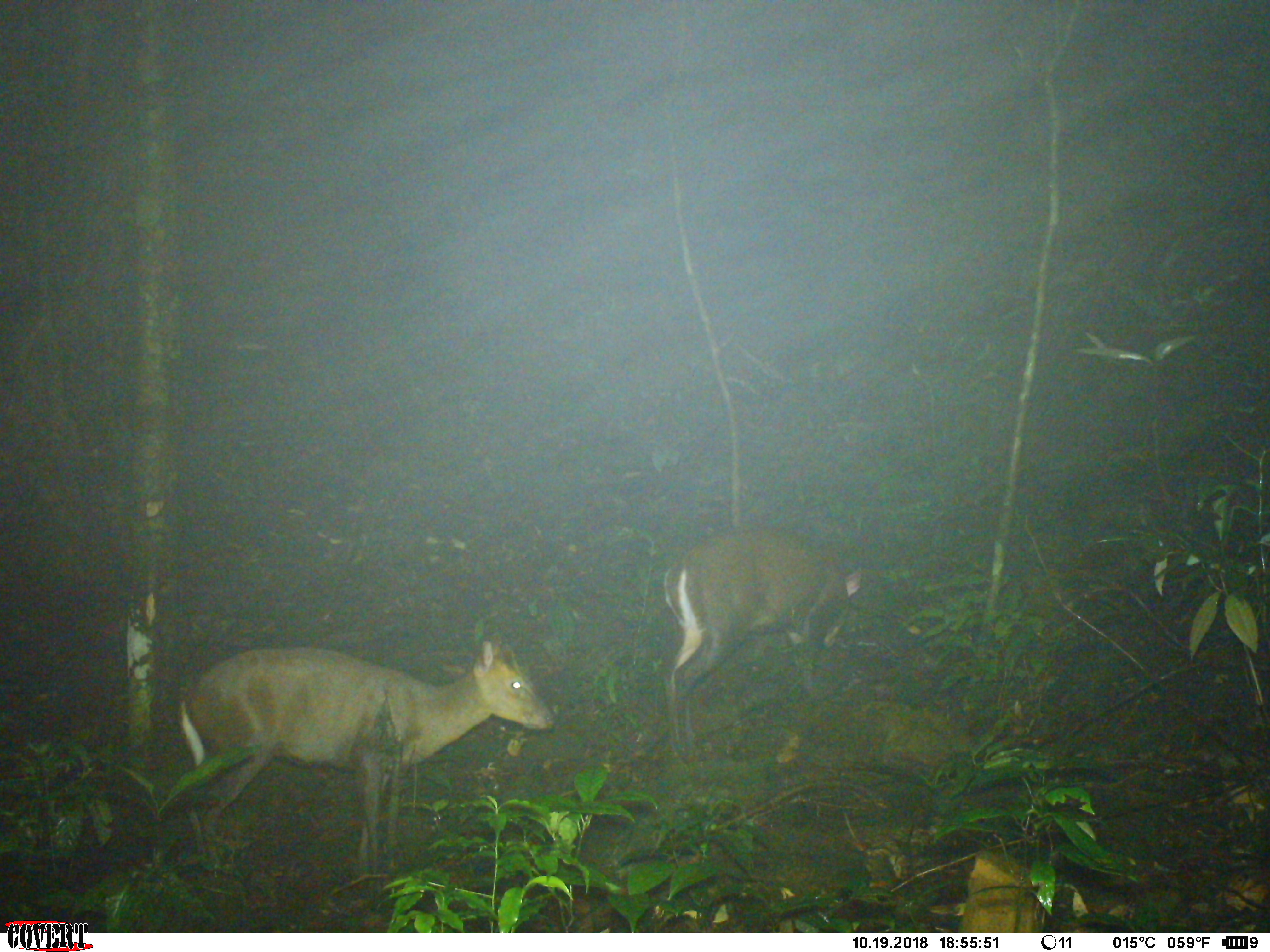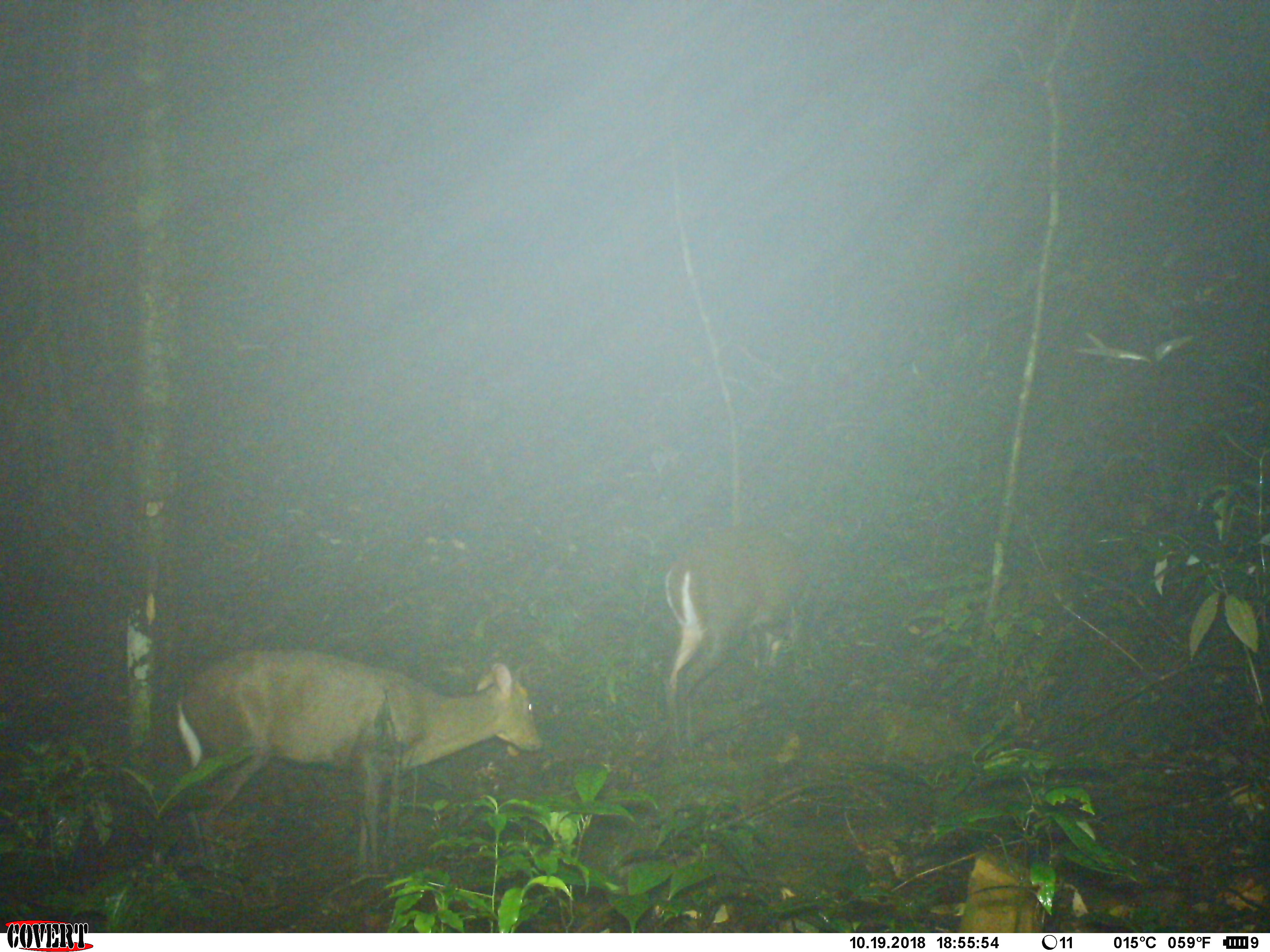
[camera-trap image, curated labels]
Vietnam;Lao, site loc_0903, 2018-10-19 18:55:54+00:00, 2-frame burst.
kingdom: Animalia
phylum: Chordata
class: Mammalia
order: Artiodactyla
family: Cervidae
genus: Muntiacus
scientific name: Muntiacus rooseveltorum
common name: roosevelt's muntjac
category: roosevelts muntjac group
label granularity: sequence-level